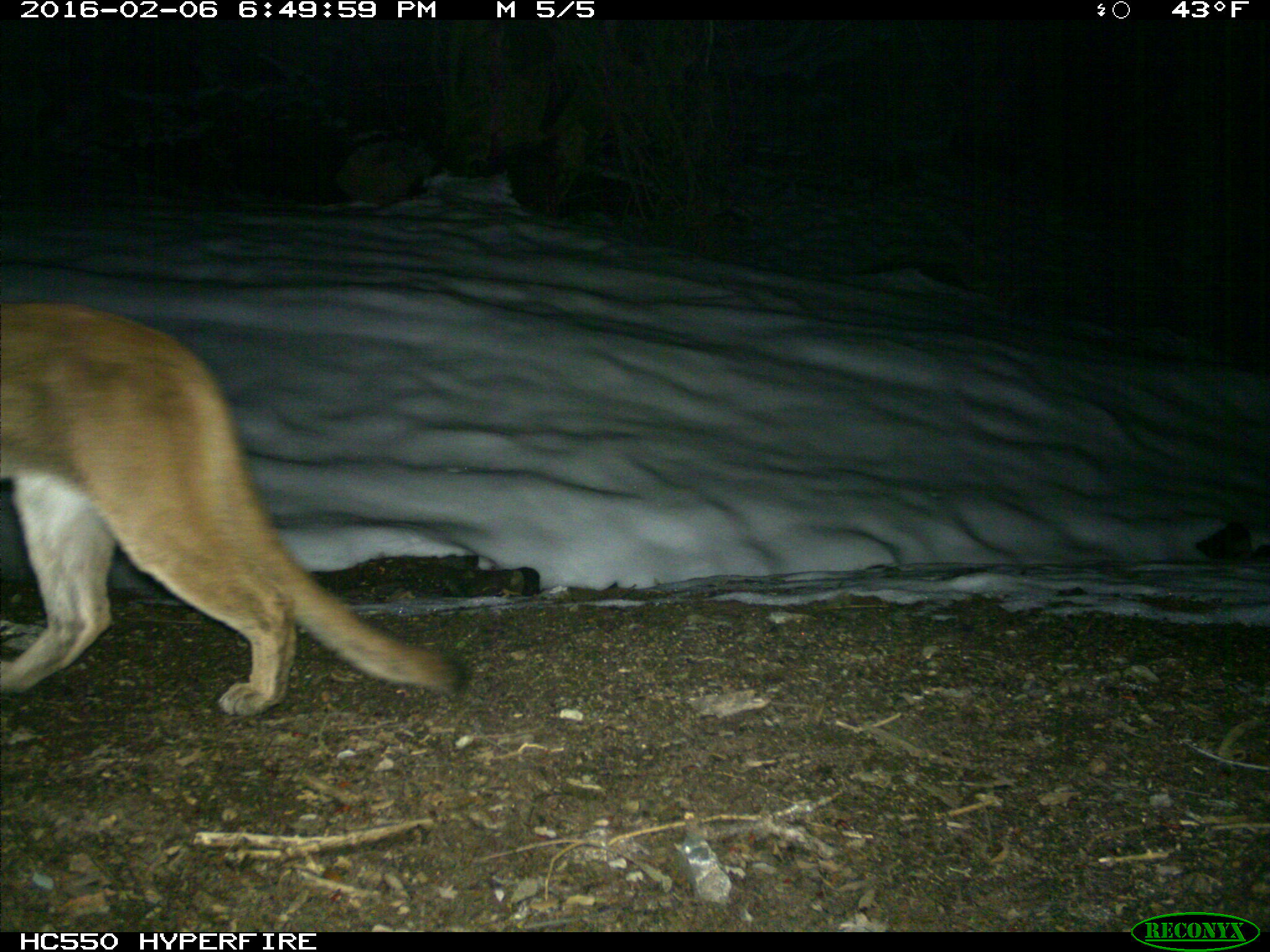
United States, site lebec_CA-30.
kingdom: Animalia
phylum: Chordata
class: Mammalia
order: Carnivora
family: Felidae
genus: Puma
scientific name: Puma concolor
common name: mountain lion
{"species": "Puma concolor (mountain lion)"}